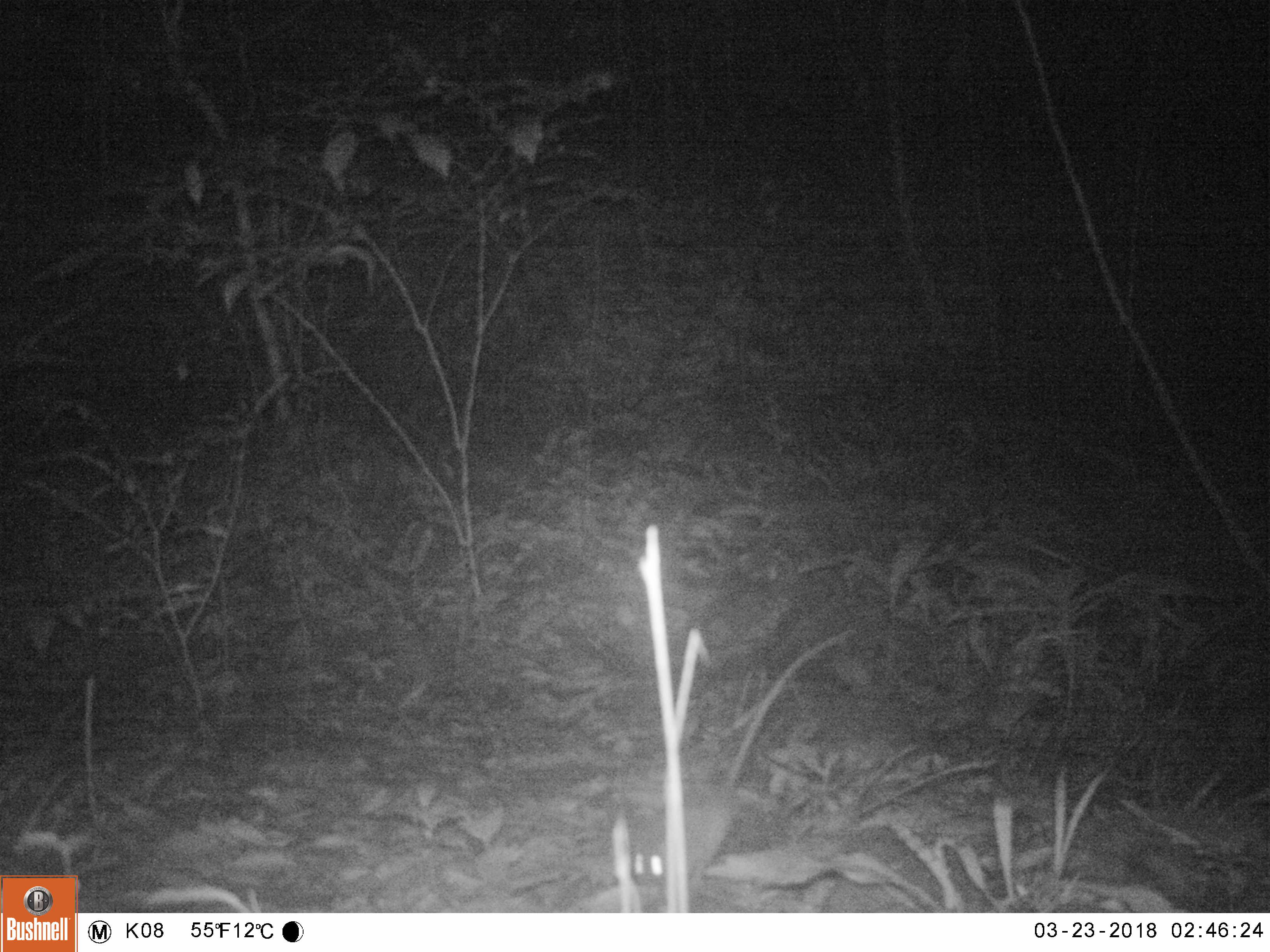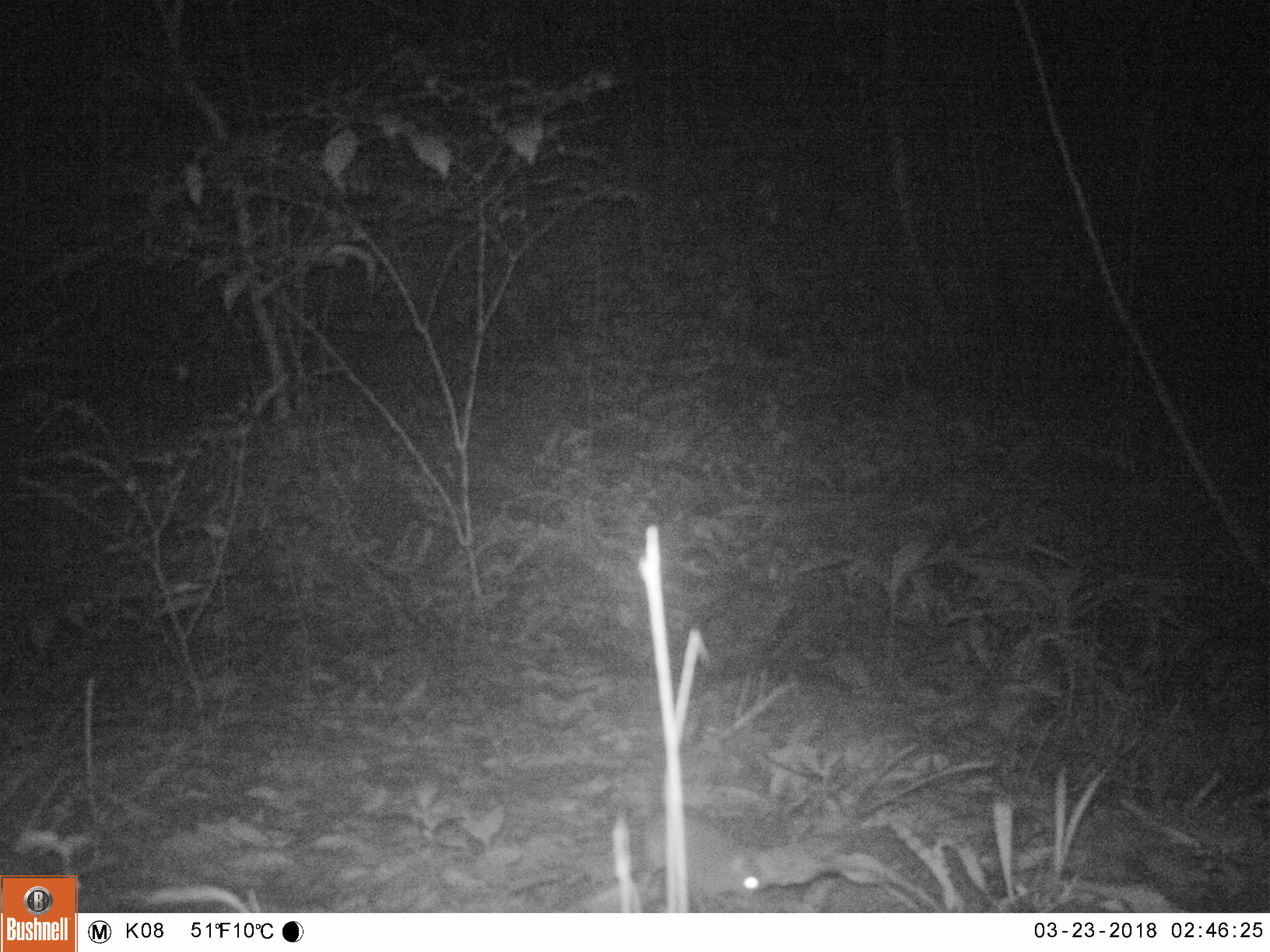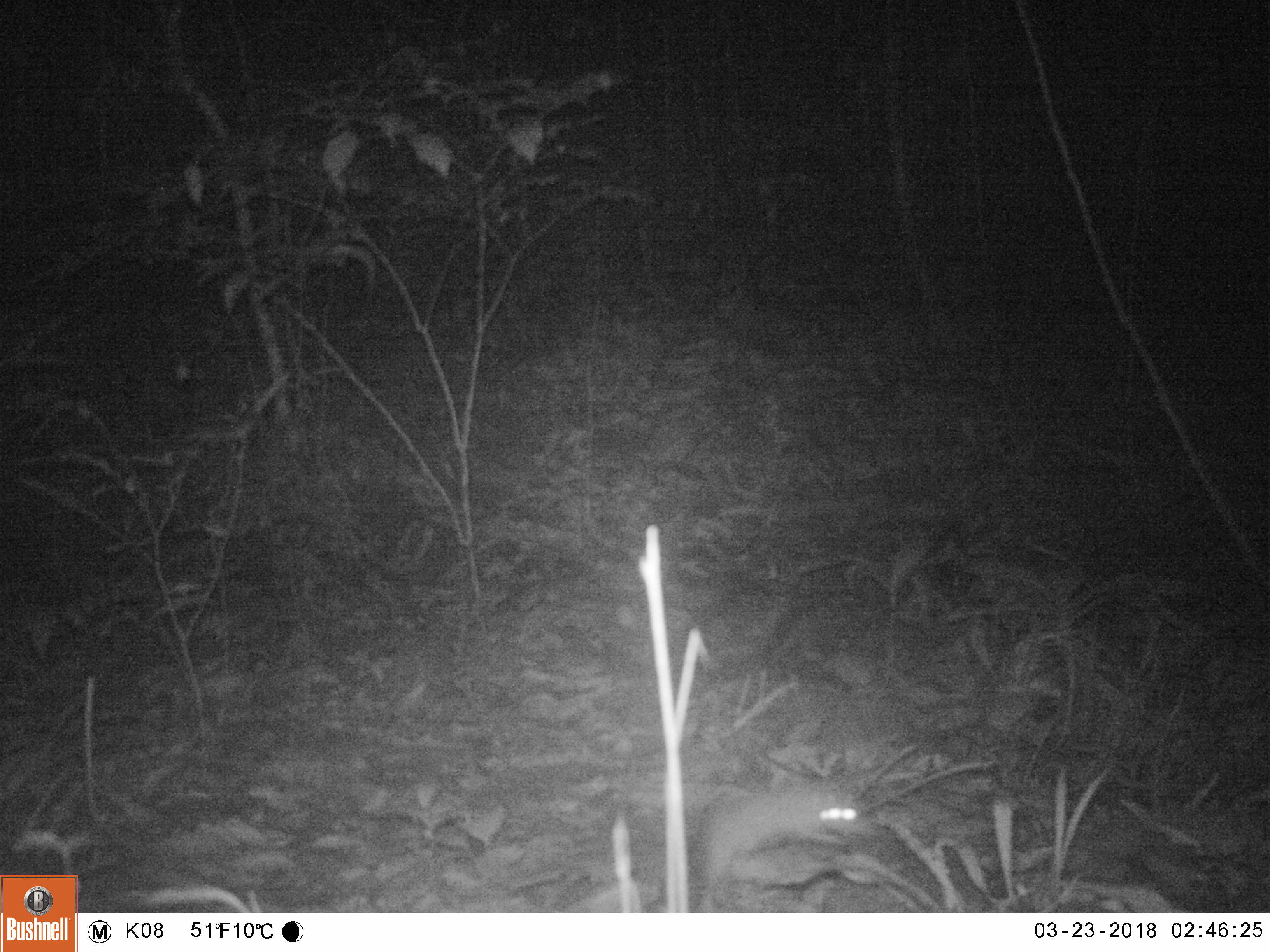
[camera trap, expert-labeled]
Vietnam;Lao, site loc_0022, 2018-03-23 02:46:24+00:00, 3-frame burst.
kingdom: Animalia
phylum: Chordata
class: Mammalia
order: Rodentia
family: Muridae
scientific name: Muridae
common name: old-world mice and rats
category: unidentified murid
Unidentified murid (old-world mice and rats) (Muridae). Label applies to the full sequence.